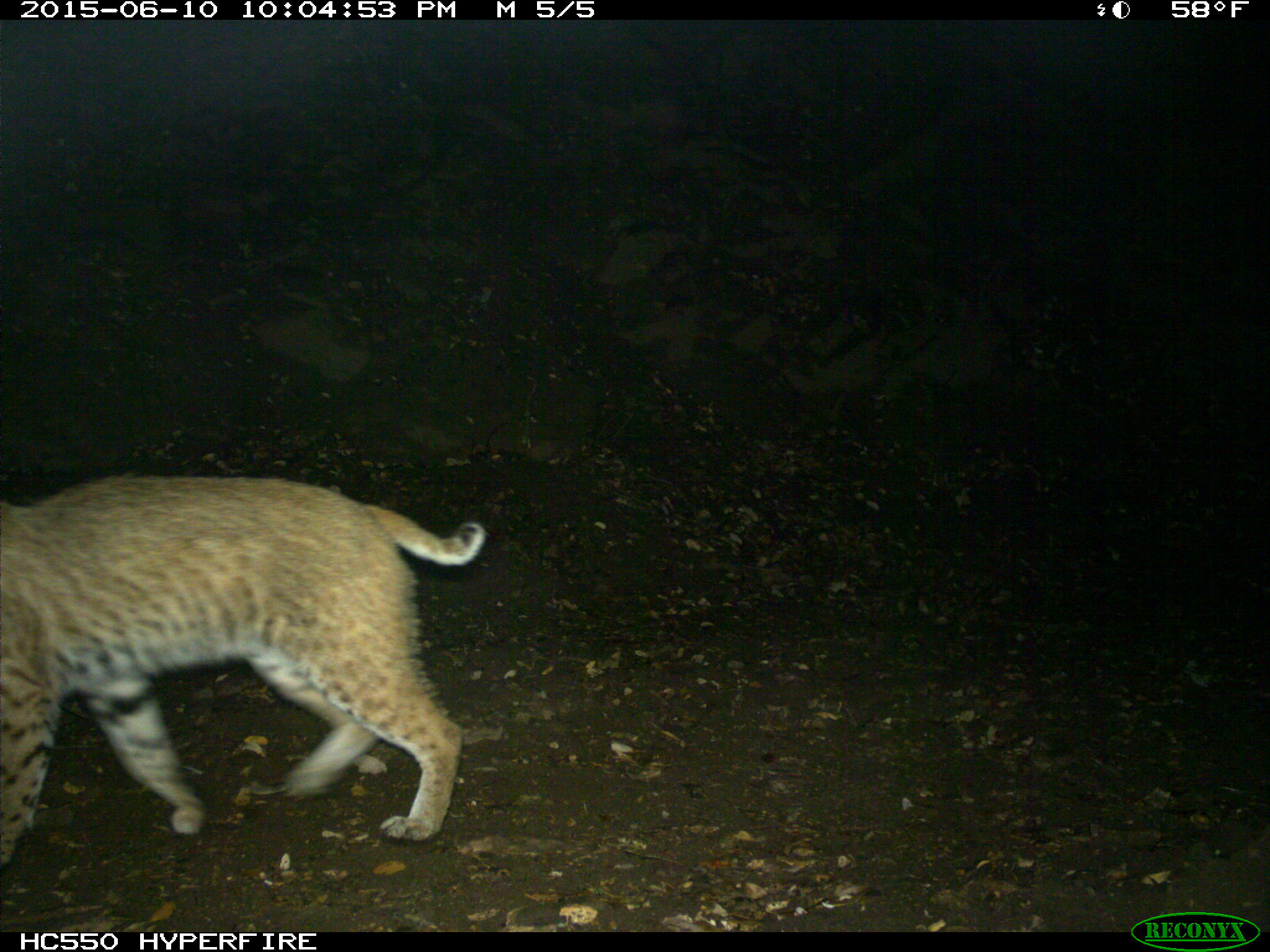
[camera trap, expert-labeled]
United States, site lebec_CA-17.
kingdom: Animalia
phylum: Chordata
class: Mammalia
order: Carnivora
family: Felidae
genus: Lynx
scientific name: Lynx rufus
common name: bobcat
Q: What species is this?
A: Lynx rufus (bobcat).